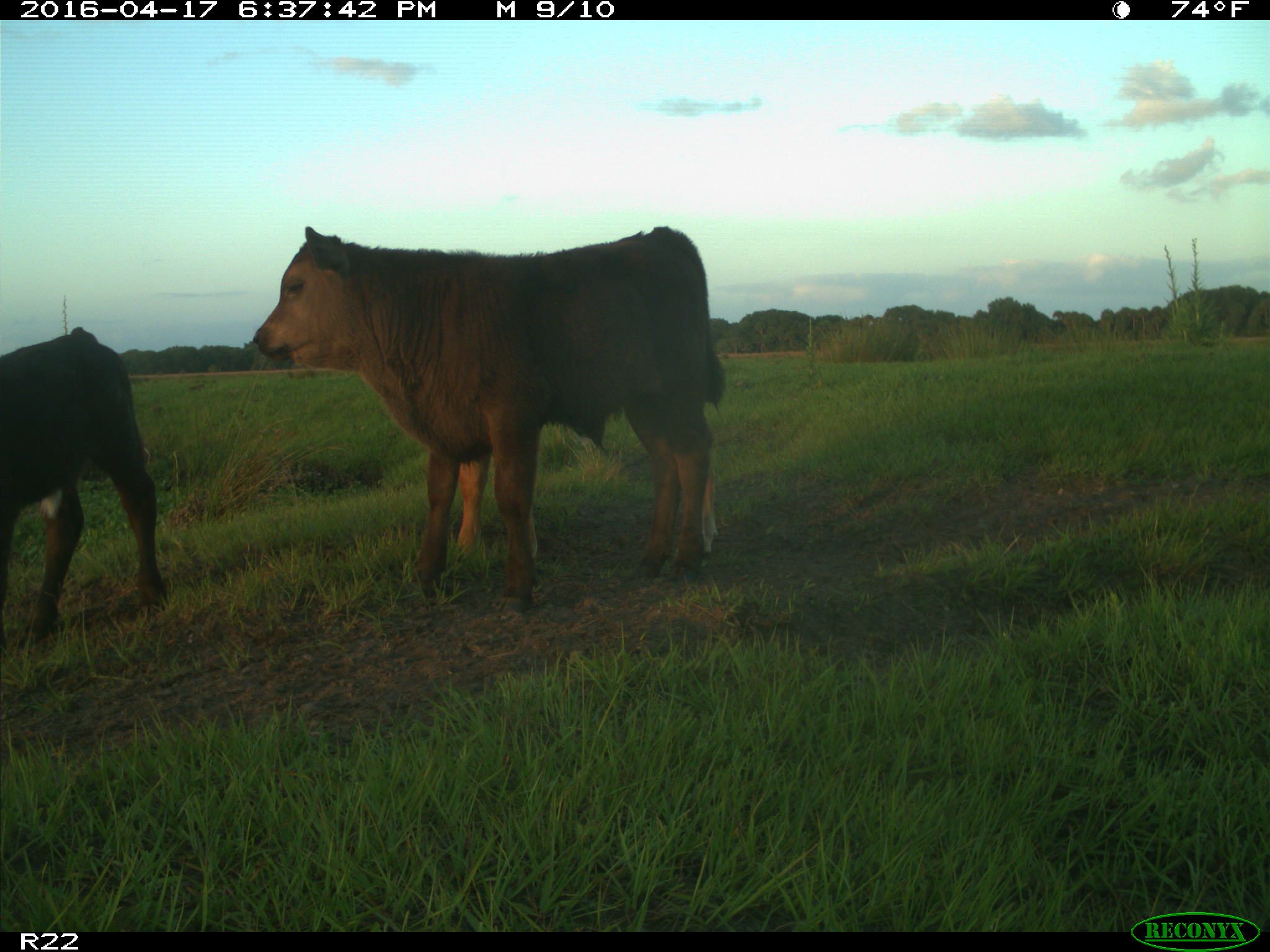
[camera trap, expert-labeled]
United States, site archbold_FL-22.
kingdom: Animalia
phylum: Chordata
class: Mammalia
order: Artiodactyla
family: Bovidae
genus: Bos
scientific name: Bos taurus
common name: domestic cow